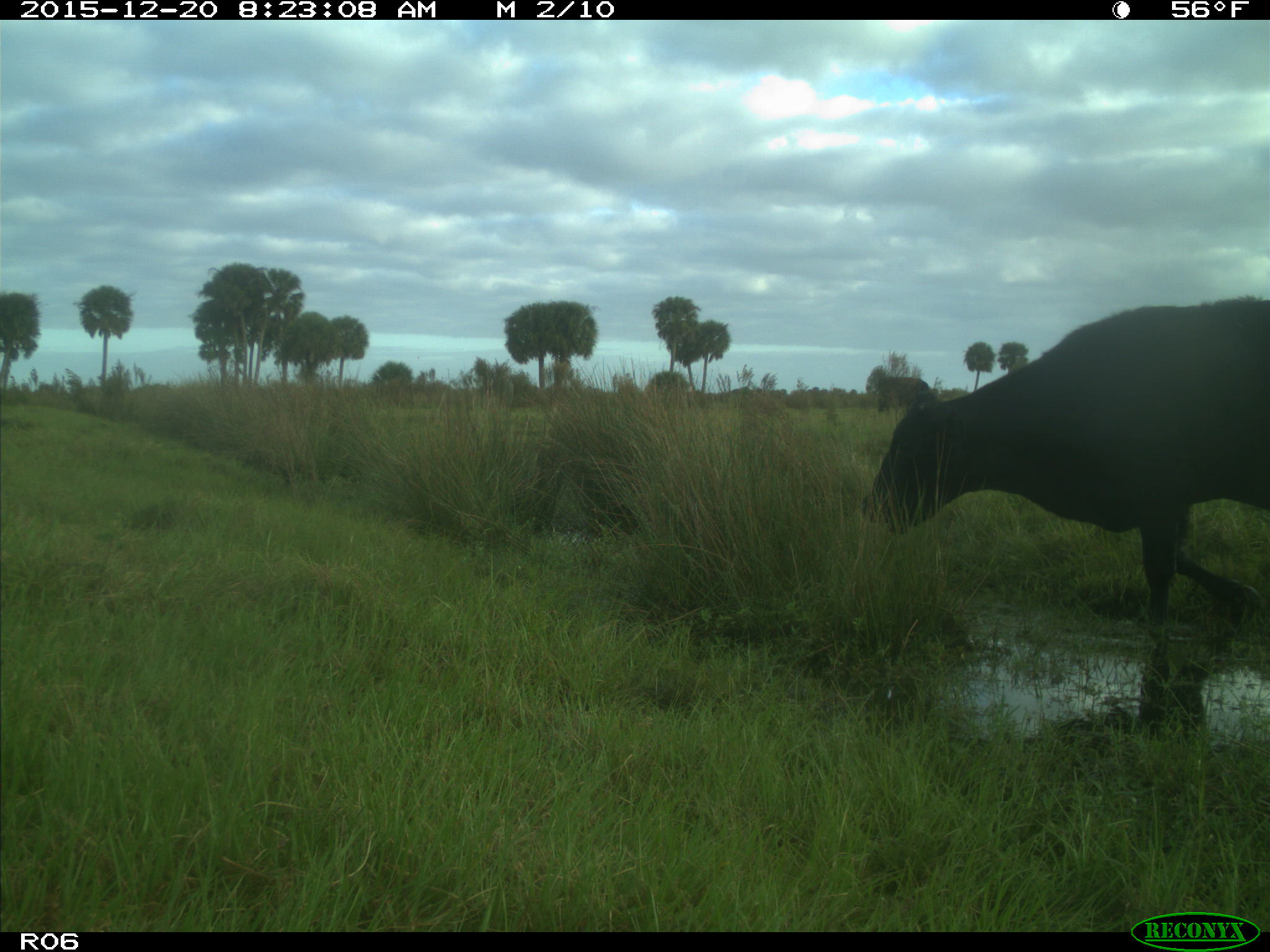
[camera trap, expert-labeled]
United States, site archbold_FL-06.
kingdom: Animalia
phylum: Chordata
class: Mammalia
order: Artiodactyla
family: Bovidae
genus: Bos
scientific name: Bos taurus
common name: domestic cow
Bos taurus (domestic cow).